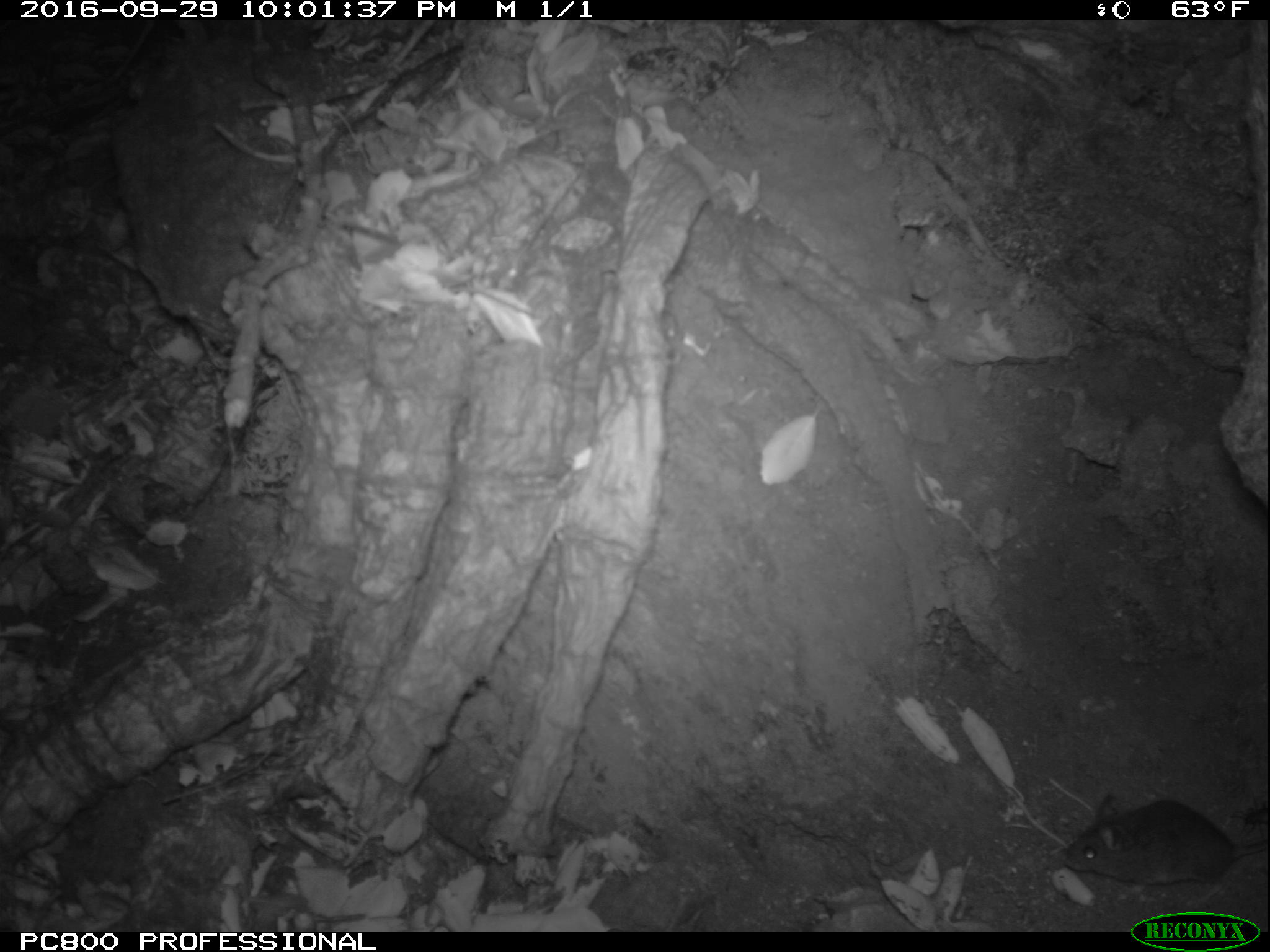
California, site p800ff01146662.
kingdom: Animalia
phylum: Chordata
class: Mammalia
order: Rodentia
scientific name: Rodentia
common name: rodent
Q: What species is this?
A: Rodent (Rodentia).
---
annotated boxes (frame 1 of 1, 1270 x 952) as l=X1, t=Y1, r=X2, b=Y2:
rodent: l=1063, t=792, r=1269, b=909